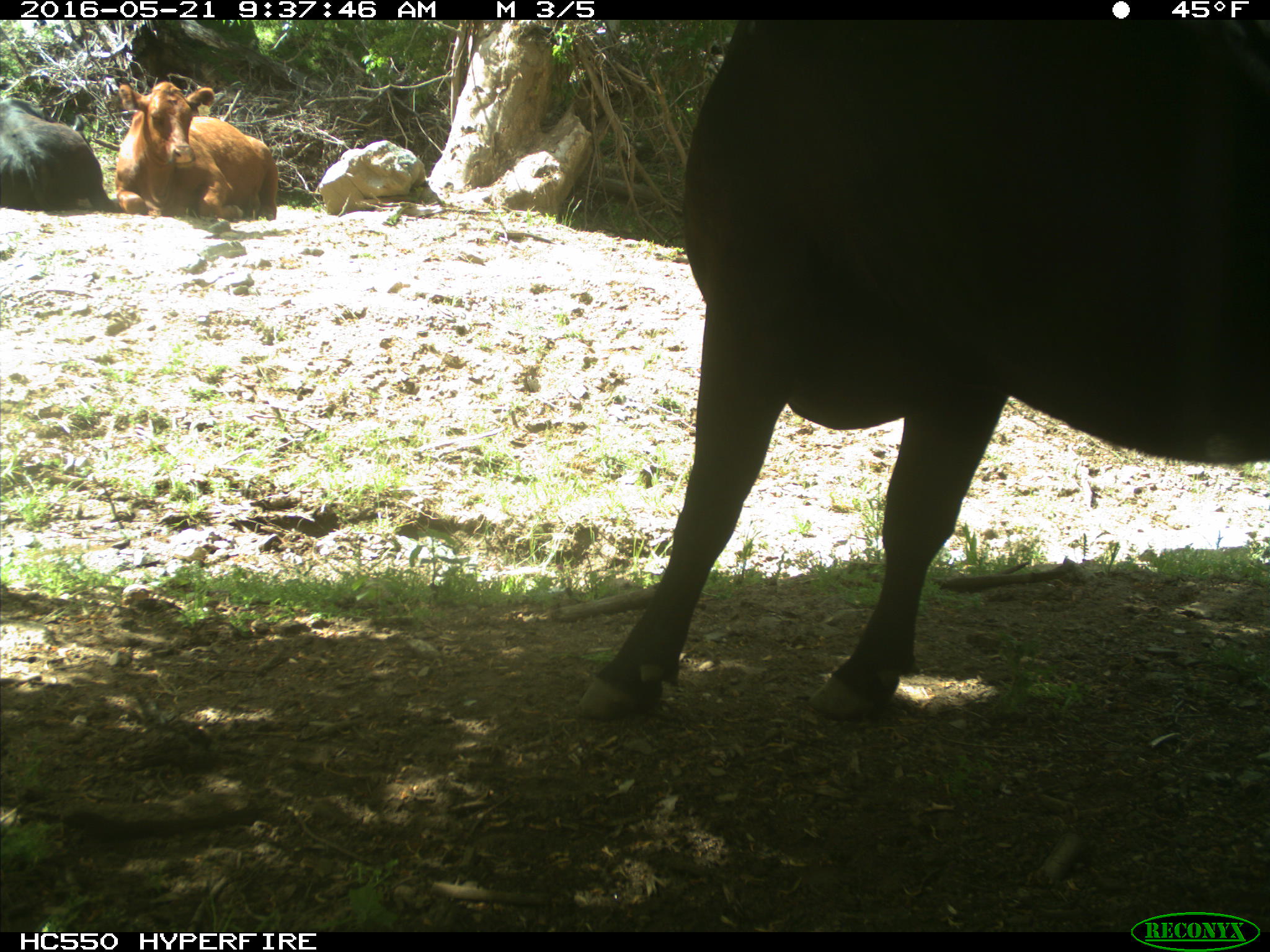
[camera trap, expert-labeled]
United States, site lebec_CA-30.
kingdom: Animalia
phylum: Chordata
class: Mammalia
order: Artiodactyla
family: Bovidae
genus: Bos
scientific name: Bos taurus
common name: domestic cow